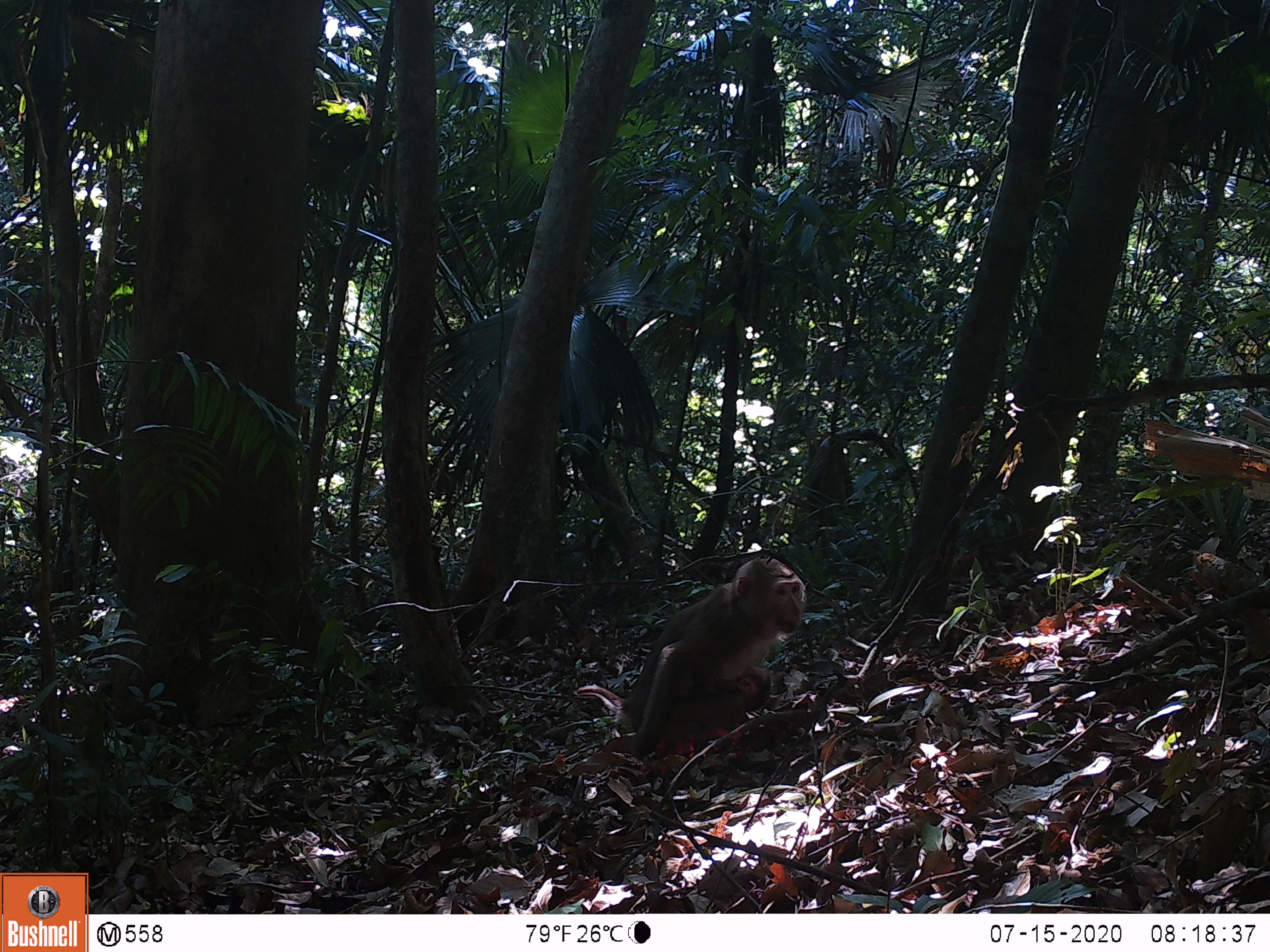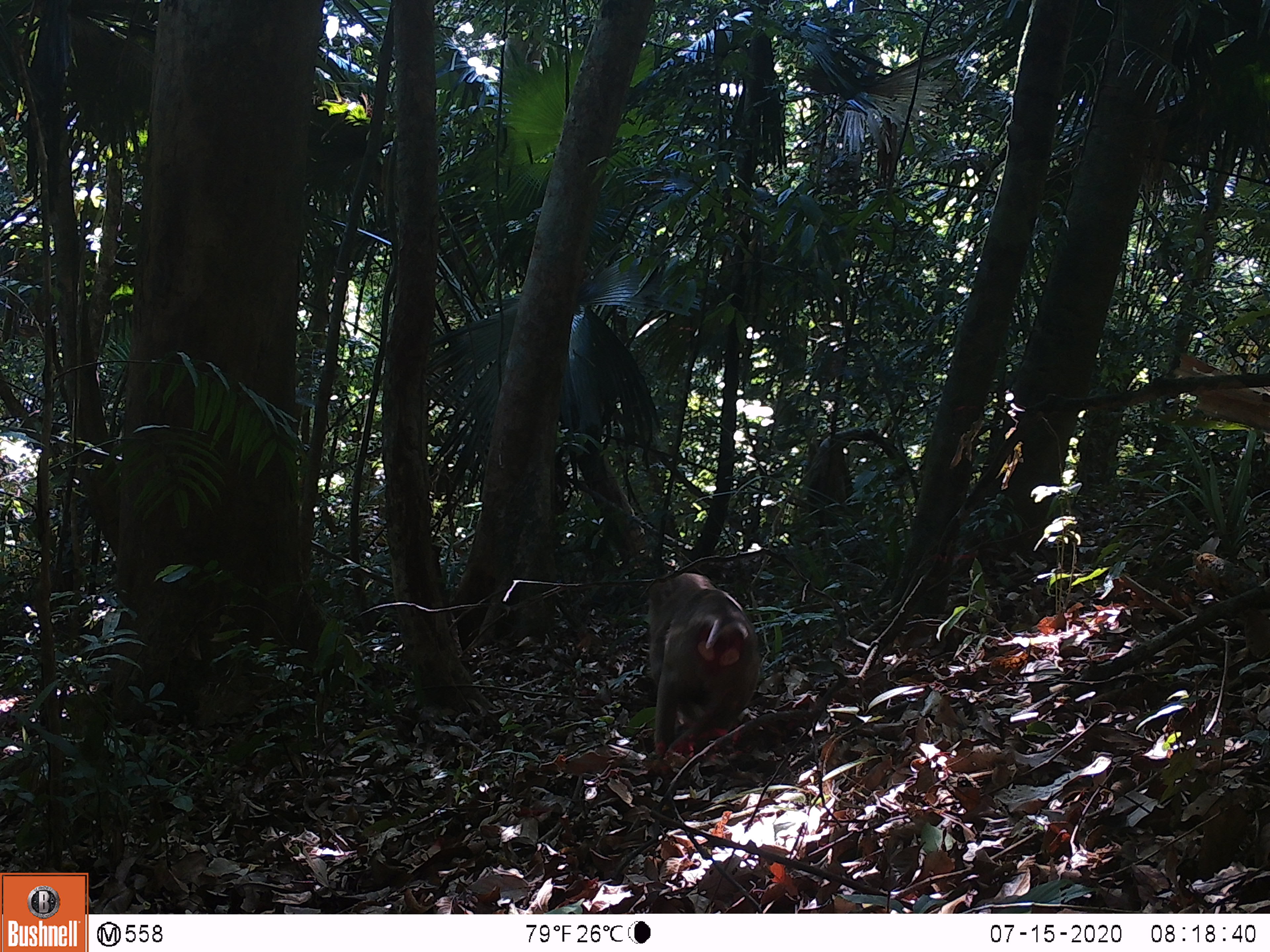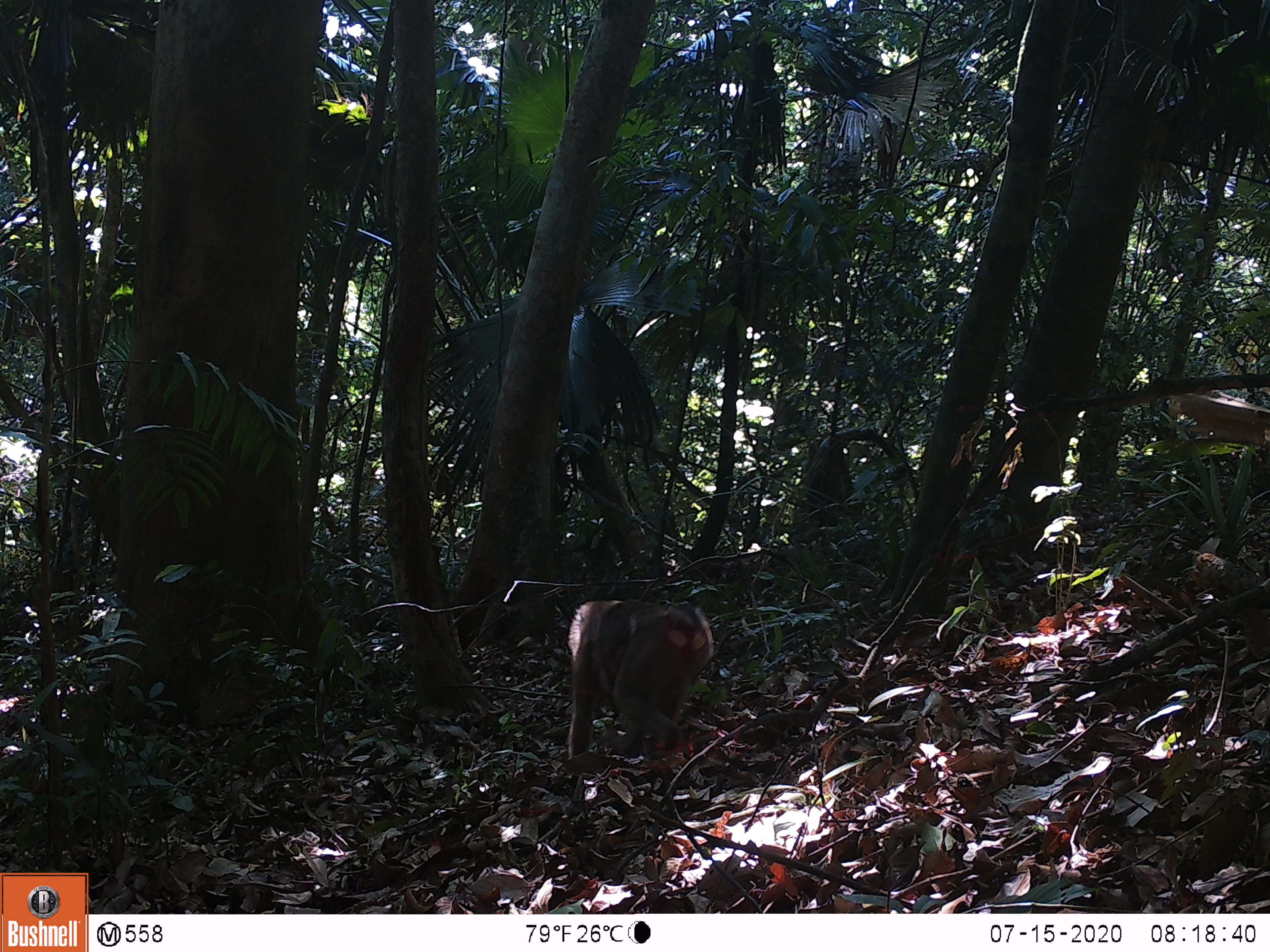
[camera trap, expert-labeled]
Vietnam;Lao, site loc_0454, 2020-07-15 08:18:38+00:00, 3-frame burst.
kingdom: Animalia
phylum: Chordata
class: Mammalia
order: Primates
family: Cercopithecidae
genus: Macaca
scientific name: Macaca nemestrina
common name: pig-tailed macaque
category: pig tailed macaque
Pig tailed macaque (pig-tailed macaque) (Macaca nemestrina). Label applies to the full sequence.